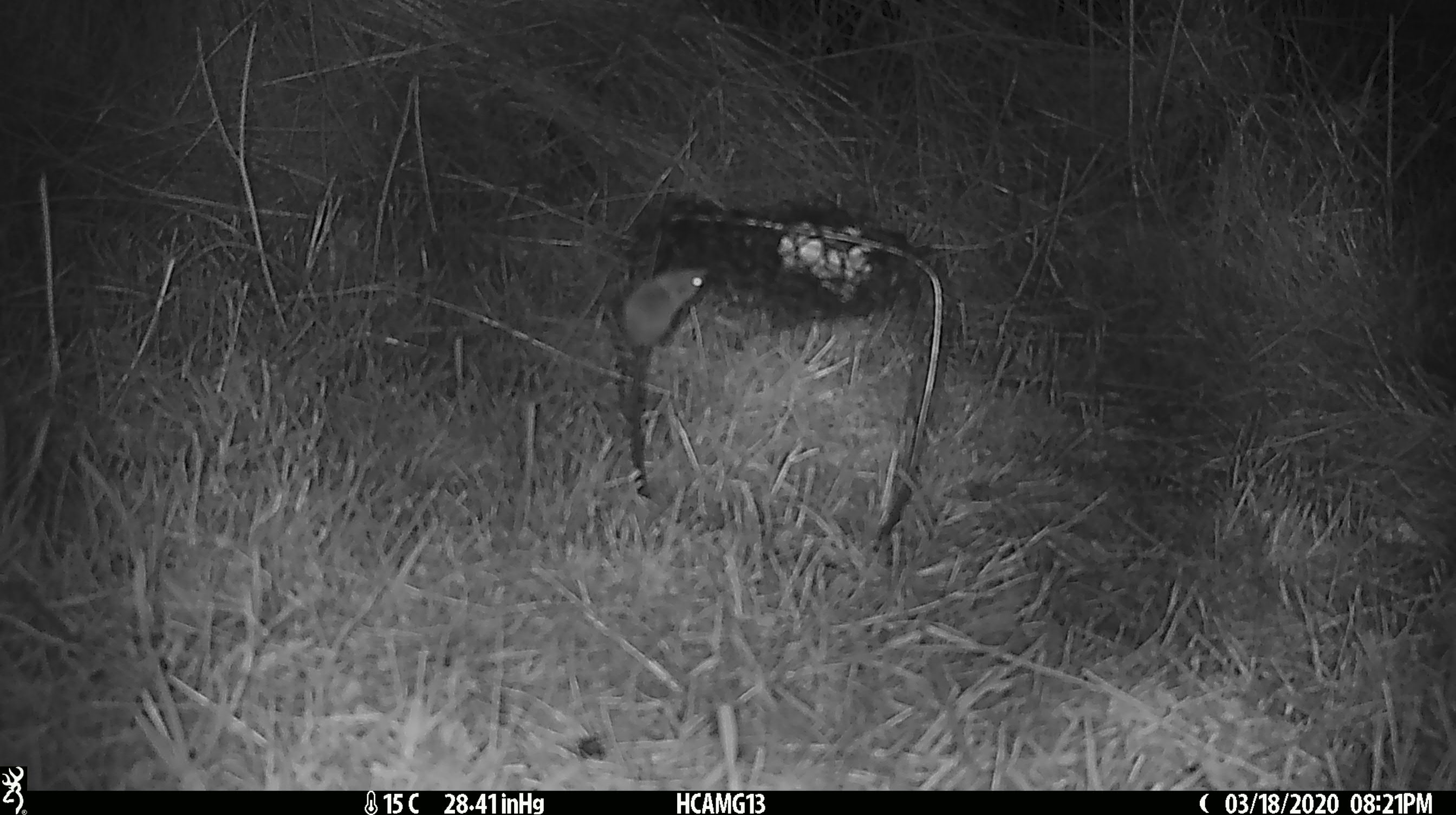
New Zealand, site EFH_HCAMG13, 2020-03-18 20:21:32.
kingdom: Animalia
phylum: Chordata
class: Mammalia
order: Rodentia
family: Muridae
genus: Mus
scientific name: Mus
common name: mouse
Mouse (Mus).